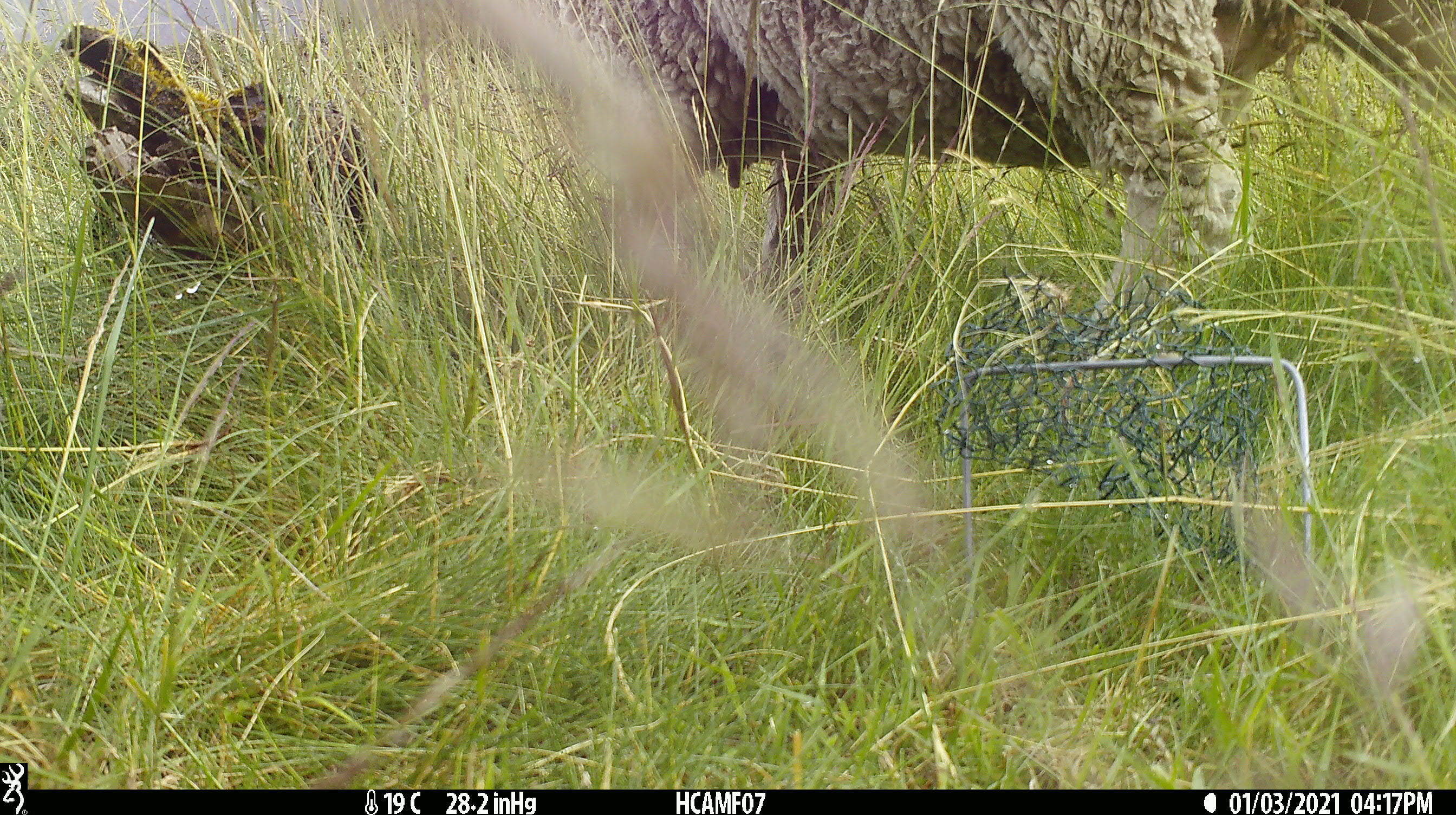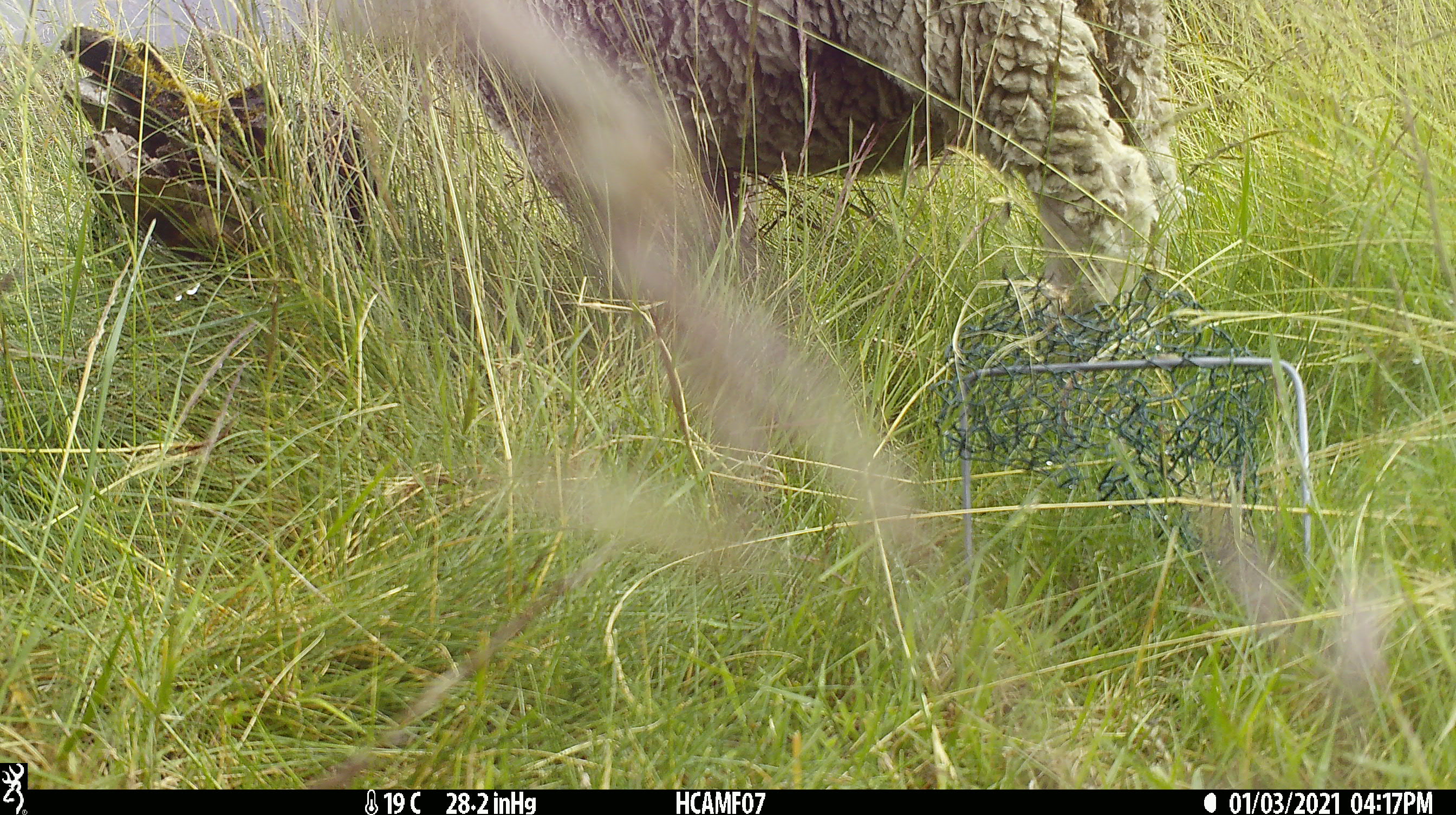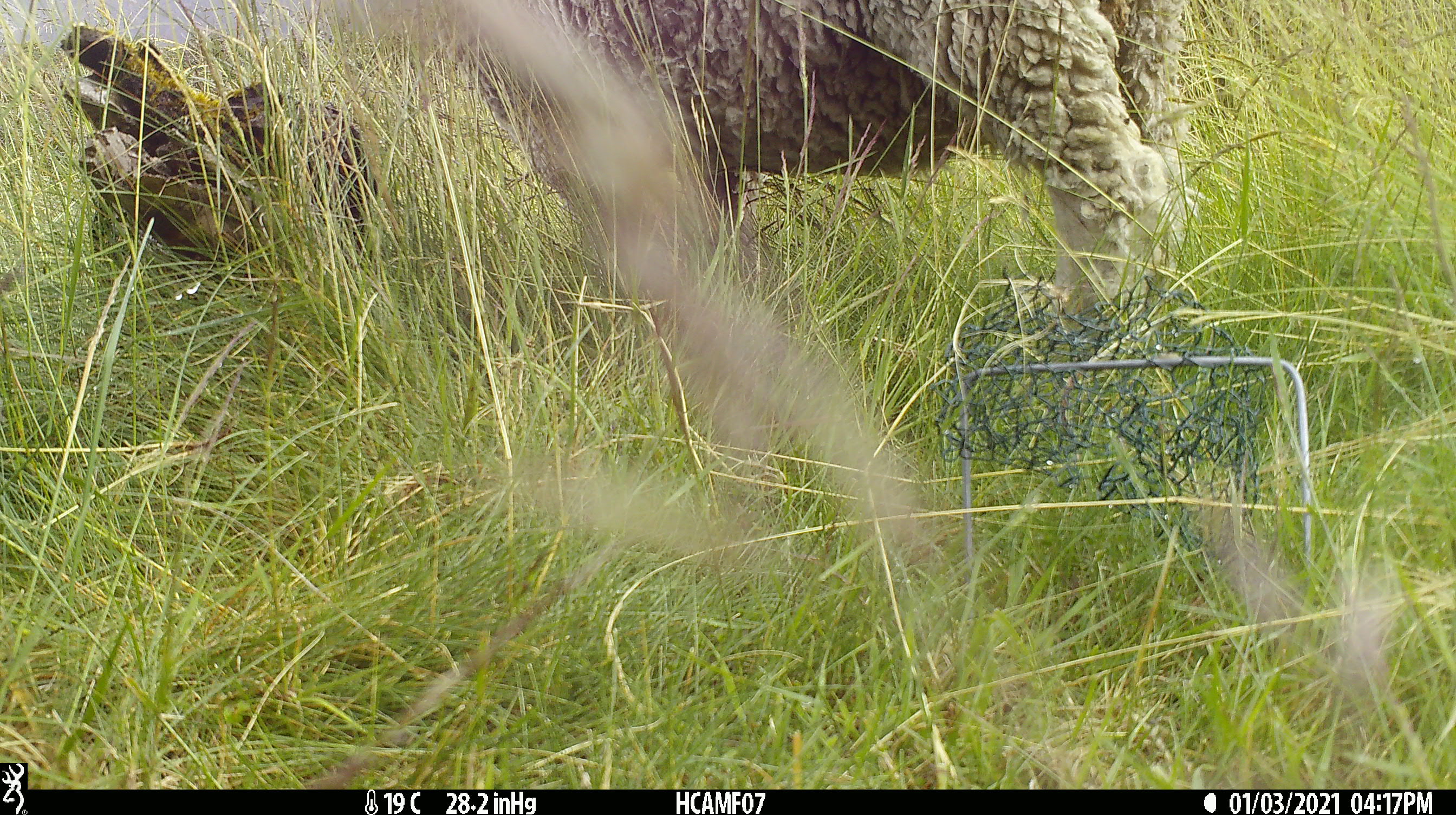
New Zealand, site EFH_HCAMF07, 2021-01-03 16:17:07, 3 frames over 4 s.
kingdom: Animalia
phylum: Chordata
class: Mammalia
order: Artiodactyla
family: Bovidae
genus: Ovis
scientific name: Ovis aries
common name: domestic sheep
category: sheep